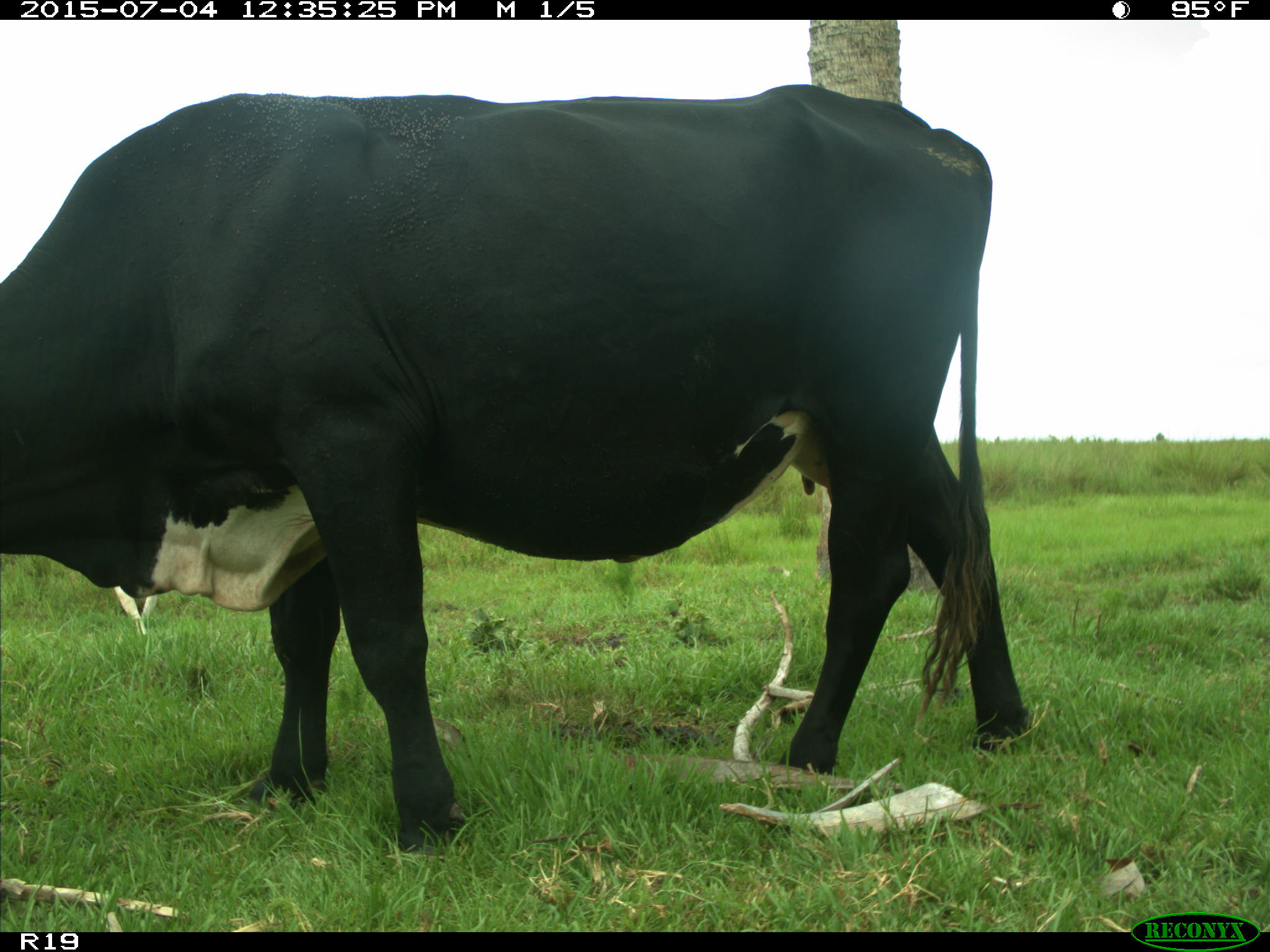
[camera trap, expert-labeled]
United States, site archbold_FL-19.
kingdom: Animalia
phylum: Chordata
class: Mammalia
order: Artiodactyla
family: Bovidae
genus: Bos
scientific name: Bos taurus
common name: domestic cow